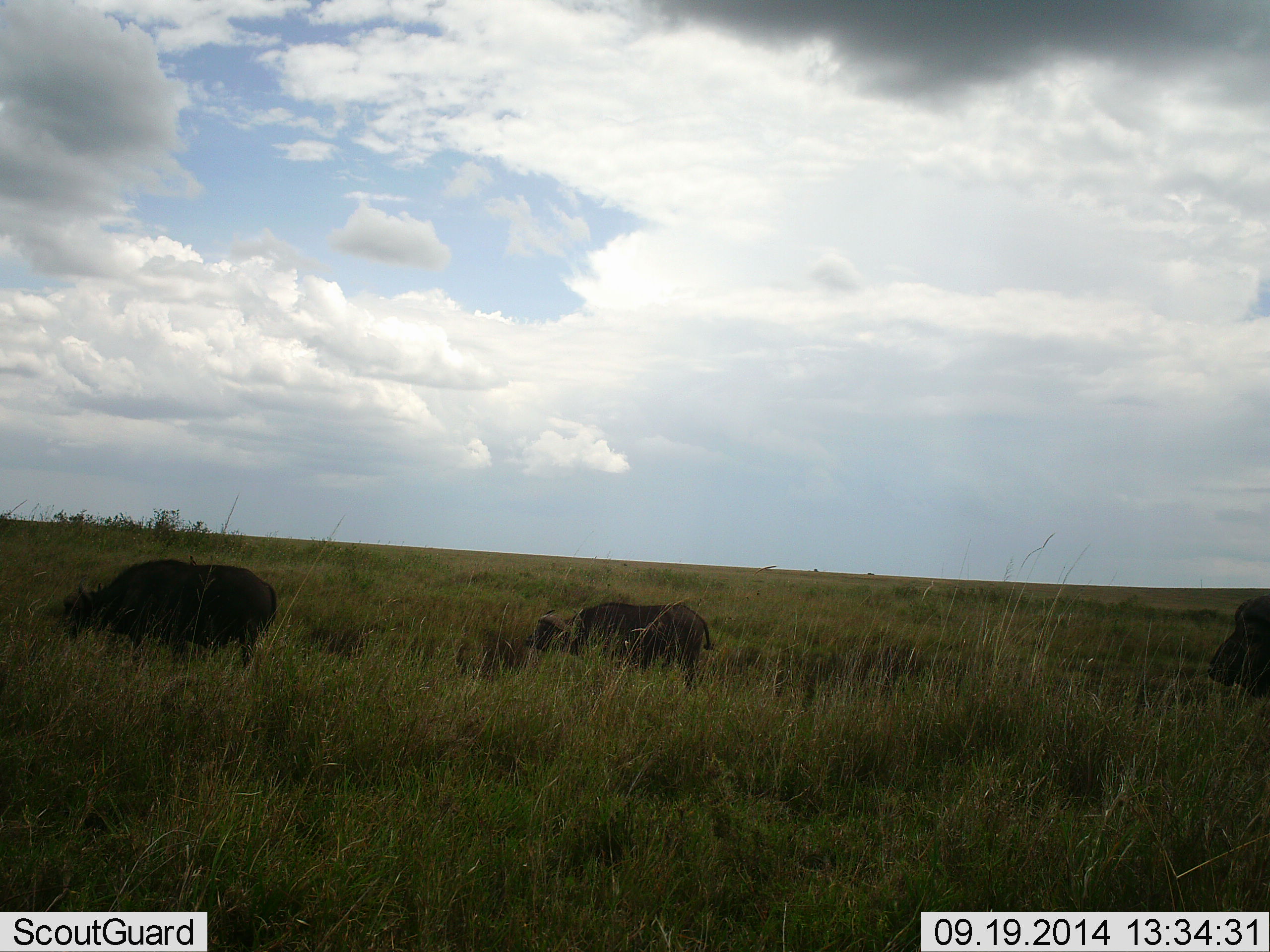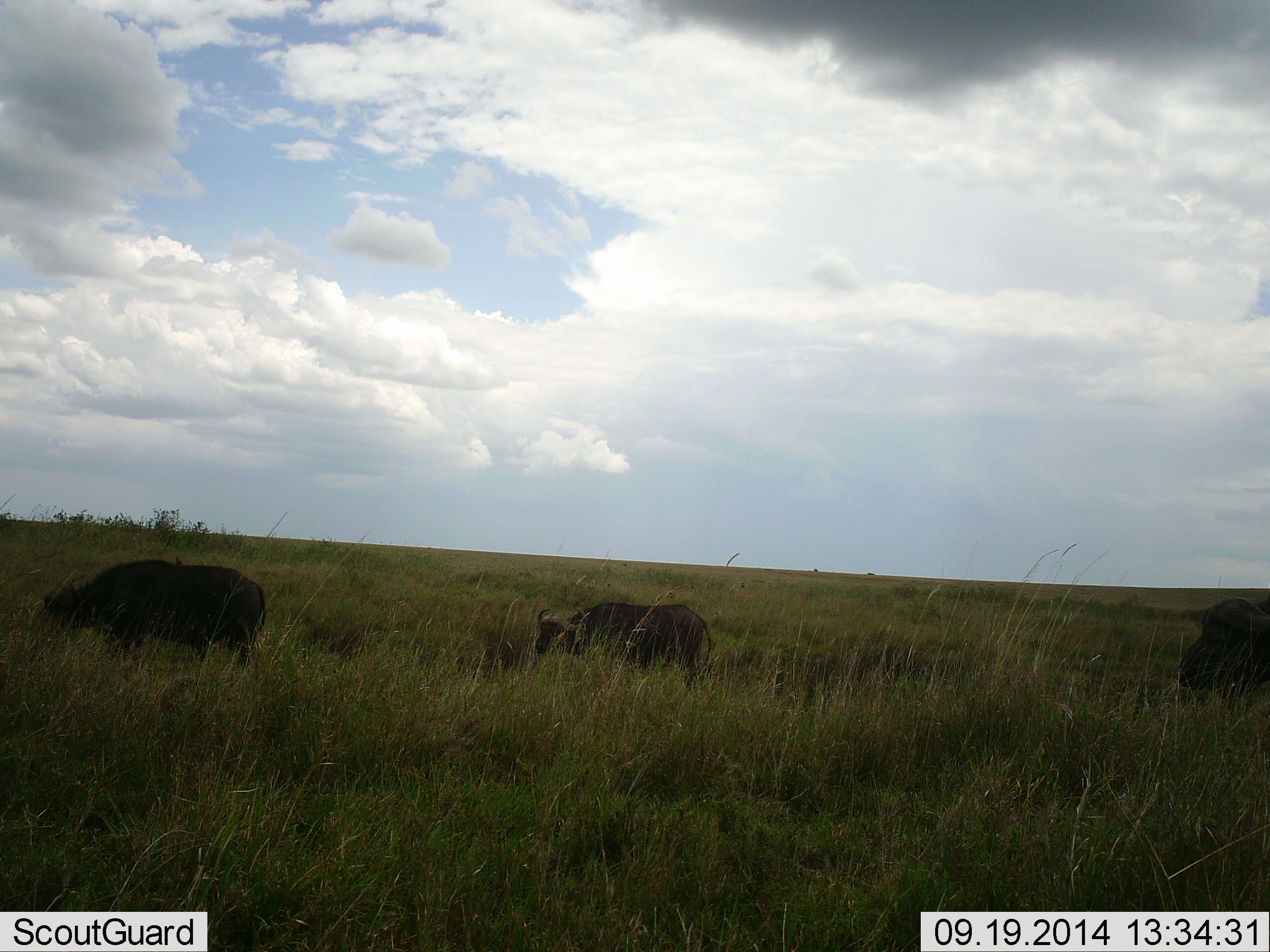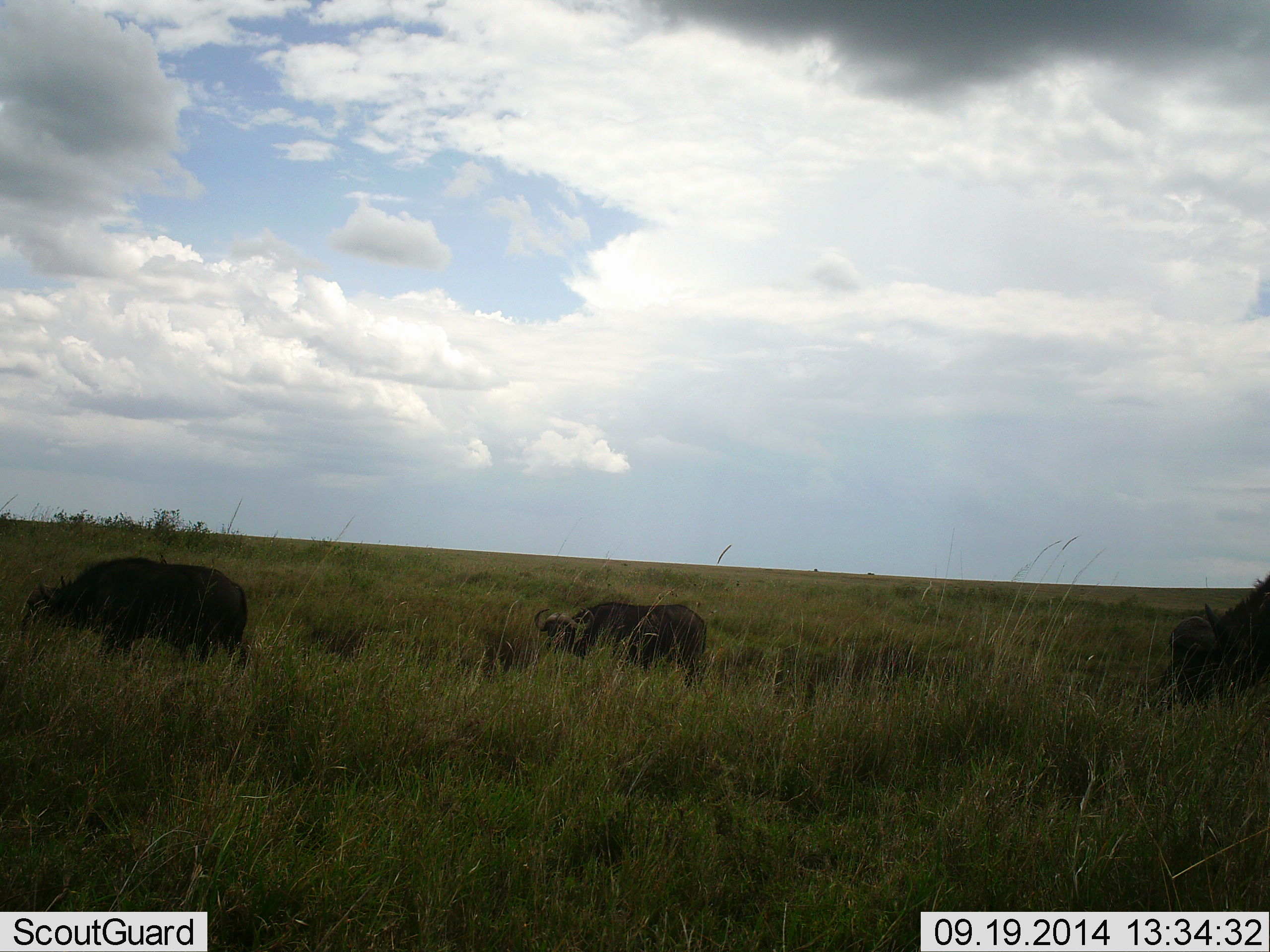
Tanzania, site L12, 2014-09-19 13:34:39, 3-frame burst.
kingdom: Animalia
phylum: Chordata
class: Mammalia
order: Artiodactyla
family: Bovidae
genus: Syncerus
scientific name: Syncerus caffer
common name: cape buffalo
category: buffalo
Buffalo (cape buffalo) (Syncerus caffer), count 3. Behavior (volunteer vote fractions): standing 0%, resting 0%, moving 60%, interacting 0%. Young present (vote fraction): 0%. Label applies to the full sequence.